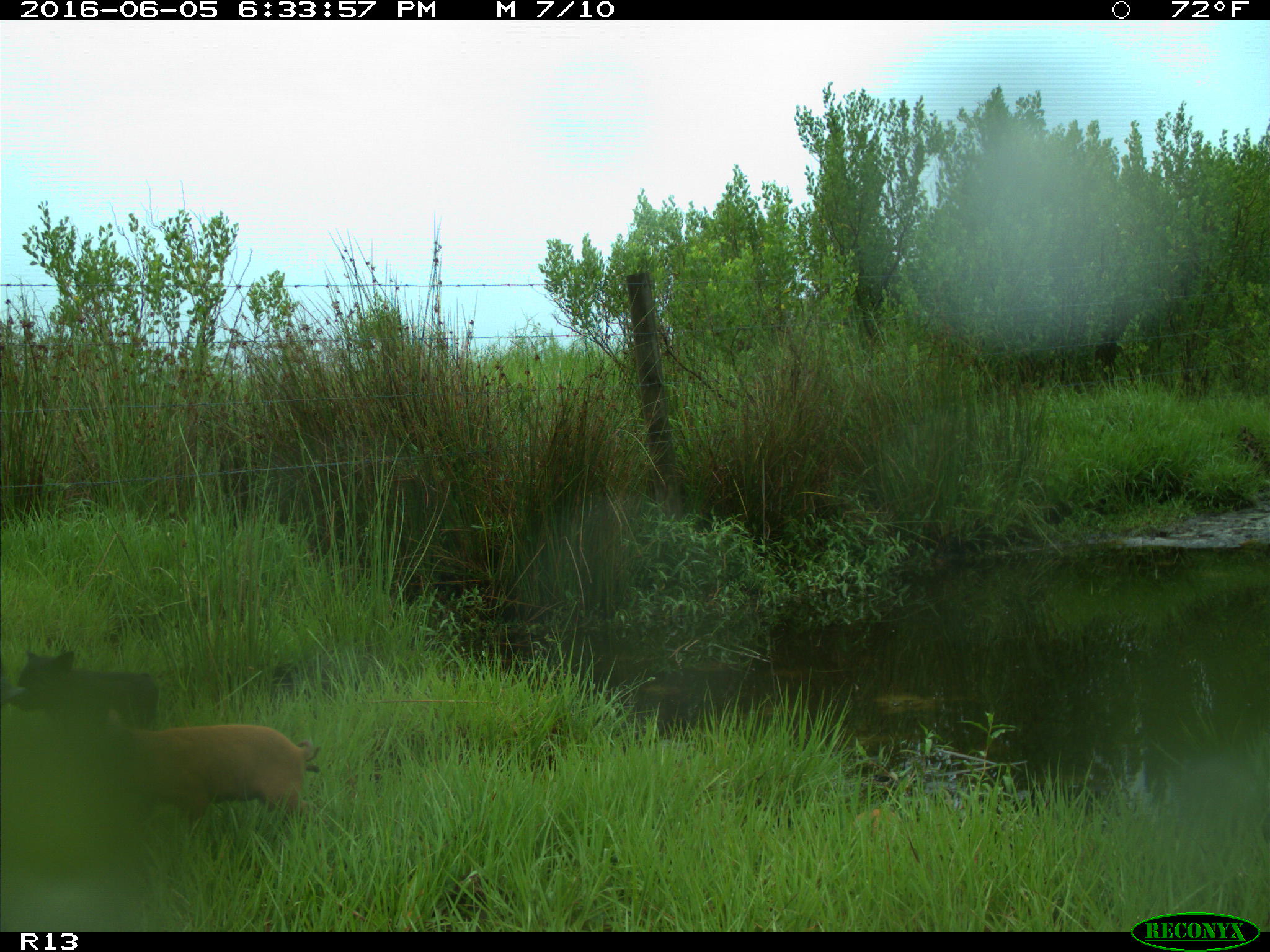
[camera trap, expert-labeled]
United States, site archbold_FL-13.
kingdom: Animalia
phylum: Chordata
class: Mammalia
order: Artiodactyla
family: Suidae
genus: Sus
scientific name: Sus scrofa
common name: wild boar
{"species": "Sus scrofa (wild boar)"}